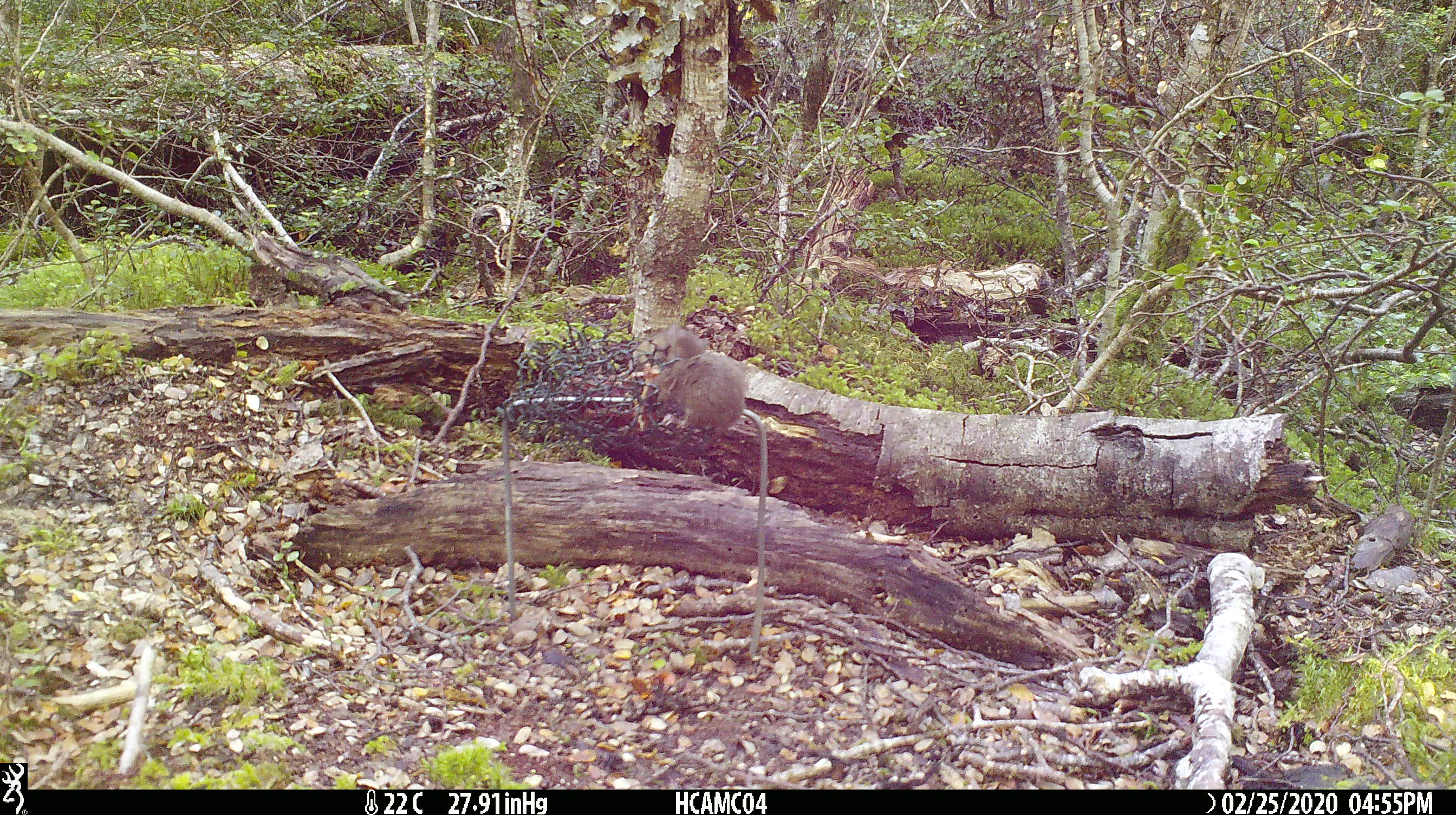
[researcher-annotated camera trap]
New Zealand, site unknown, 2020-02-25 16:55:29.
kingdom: Animalia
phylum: Chordata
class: Mammalia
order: Rodentia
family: Muridae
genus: Mus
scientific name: Mus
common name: mouse